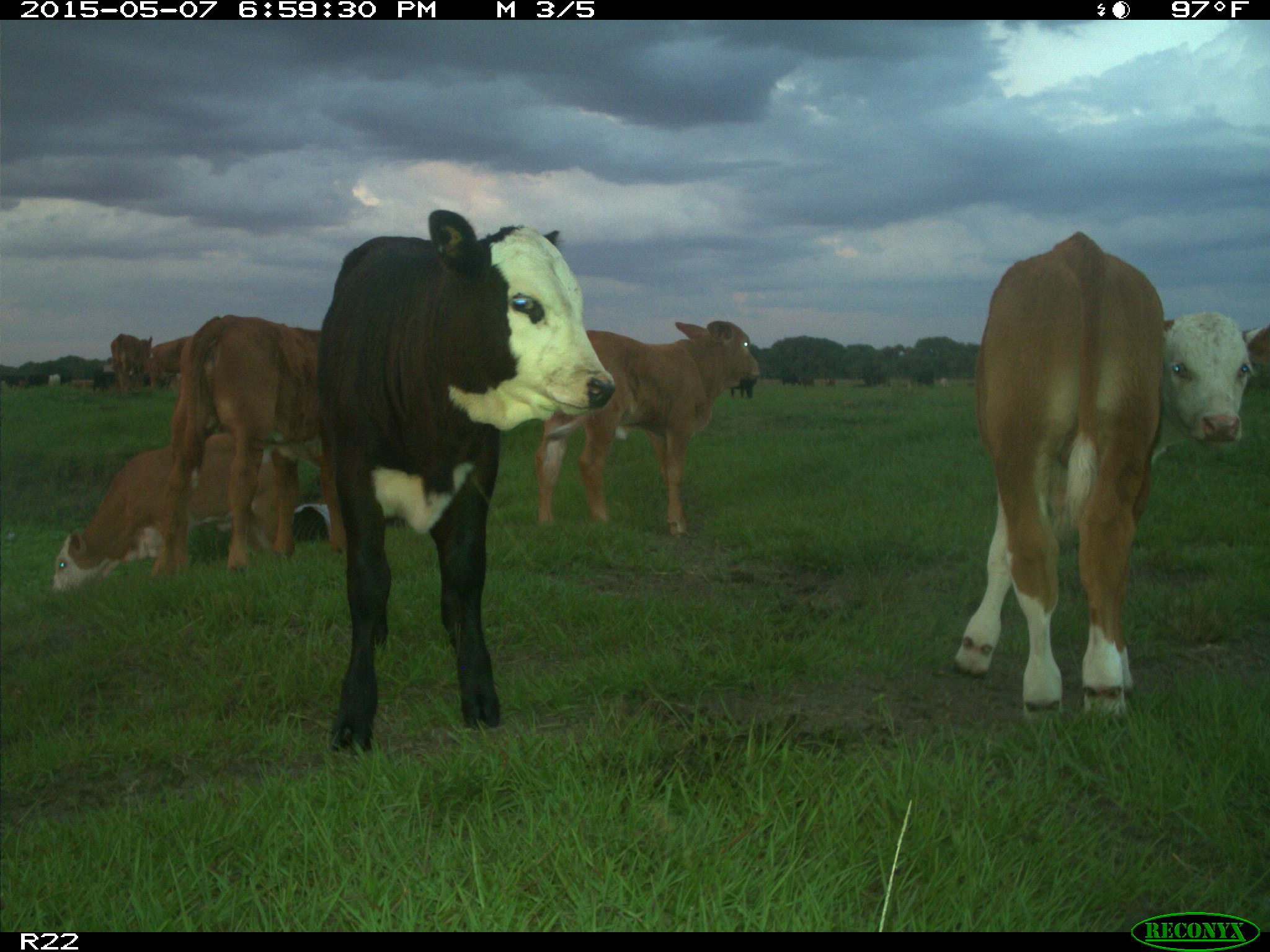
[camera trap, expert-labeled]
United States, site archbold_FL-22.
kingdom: Animalia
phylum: Chordata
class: Mammalia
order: Artiodactyla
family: Bovidae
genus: Bos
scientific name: Bos taurus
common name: domestic cow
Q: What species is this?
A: Bos taurus (domestic cow).